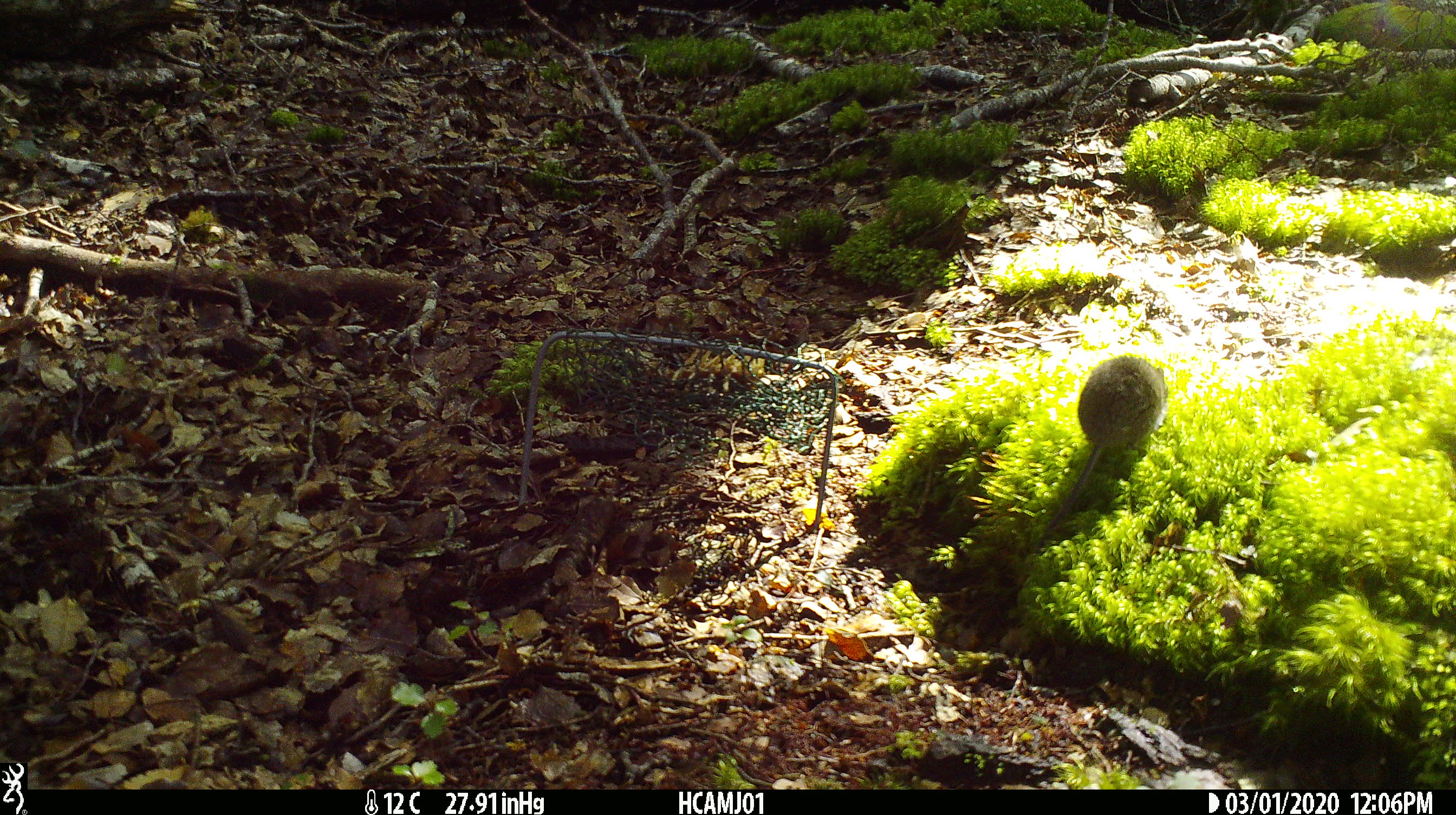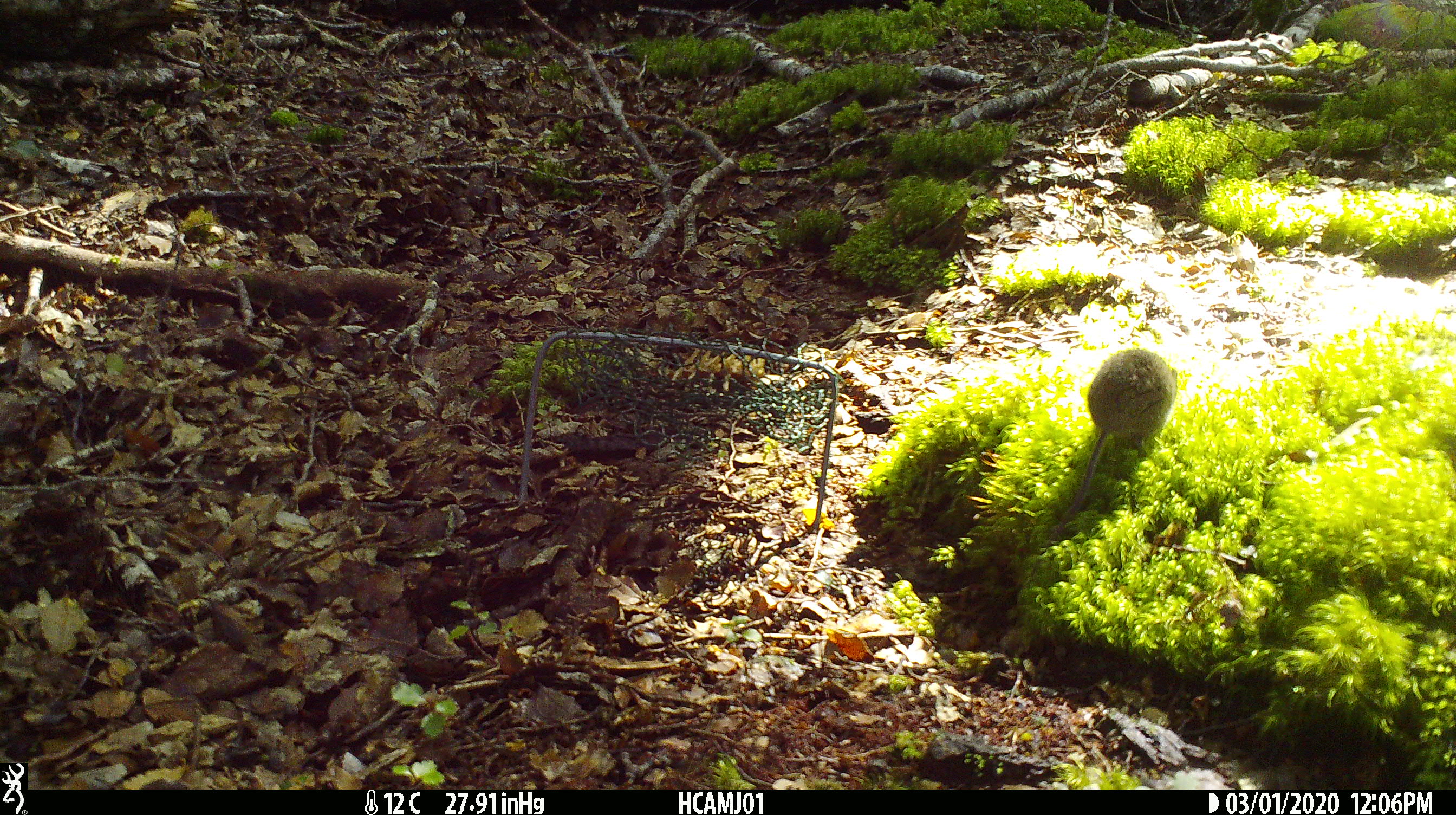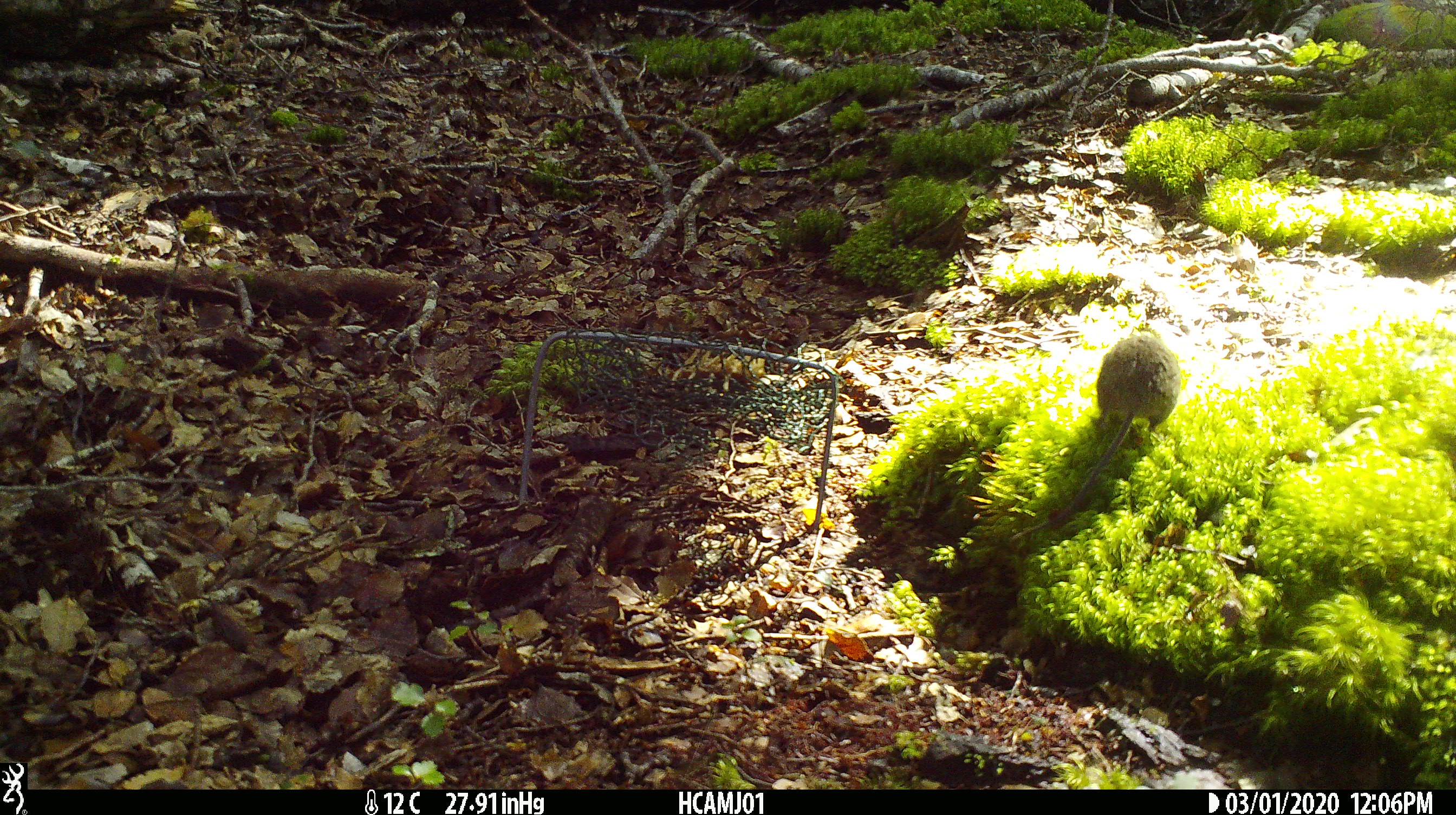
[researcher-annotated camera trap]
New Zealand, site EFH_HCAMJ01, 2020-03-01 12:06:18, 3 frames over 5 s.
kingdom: Animalia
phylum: Chordata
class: Mammalia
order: Rodentia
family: Muridae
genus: Mus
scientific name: Mus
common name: mouse